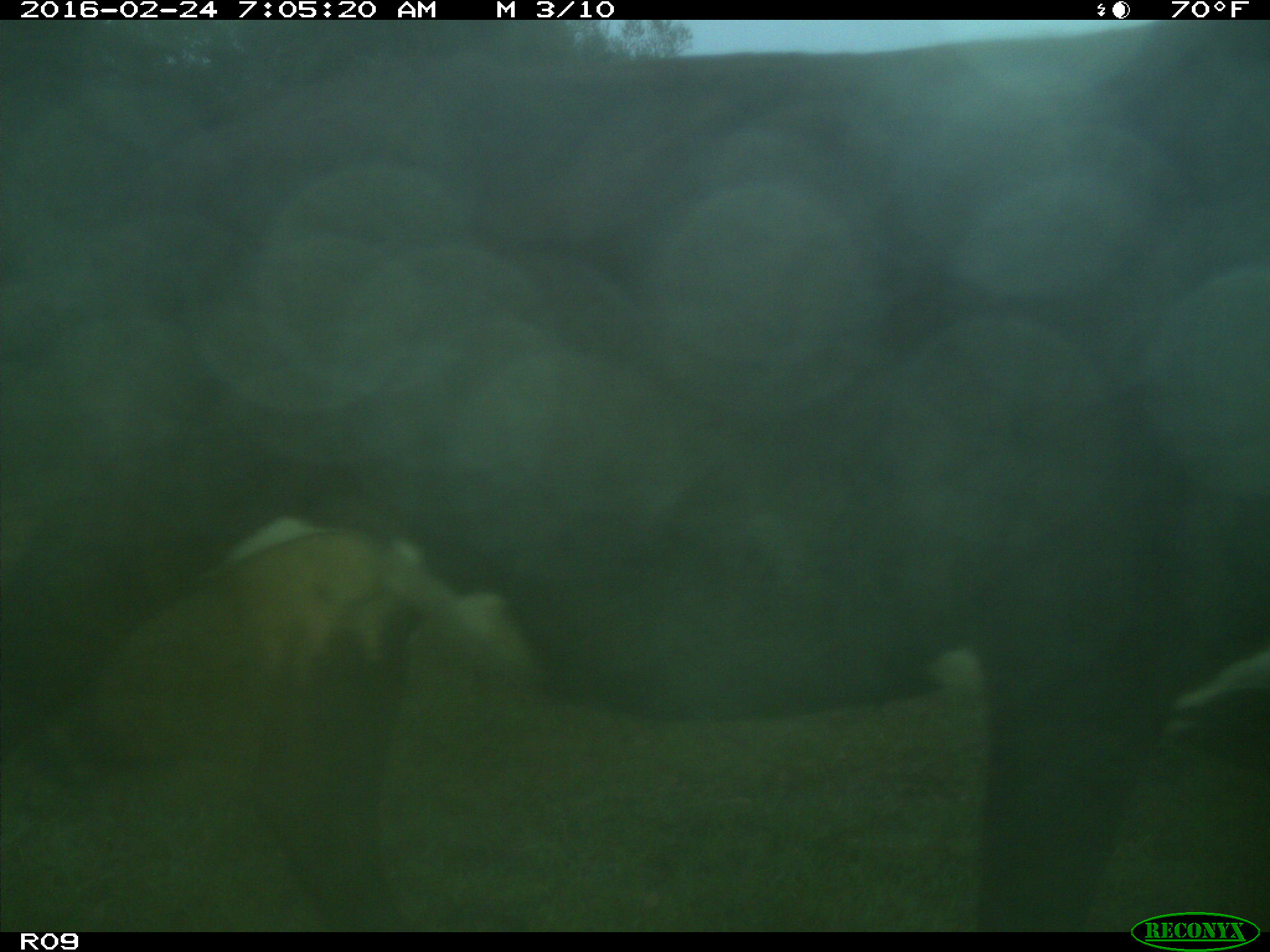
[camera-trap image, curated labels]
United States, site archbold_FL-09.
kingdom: Animalia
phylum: Chordata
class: Mammalia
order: Artiodactyla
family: Bovidae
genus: Bos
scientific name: Bos taurus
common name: domestic cow